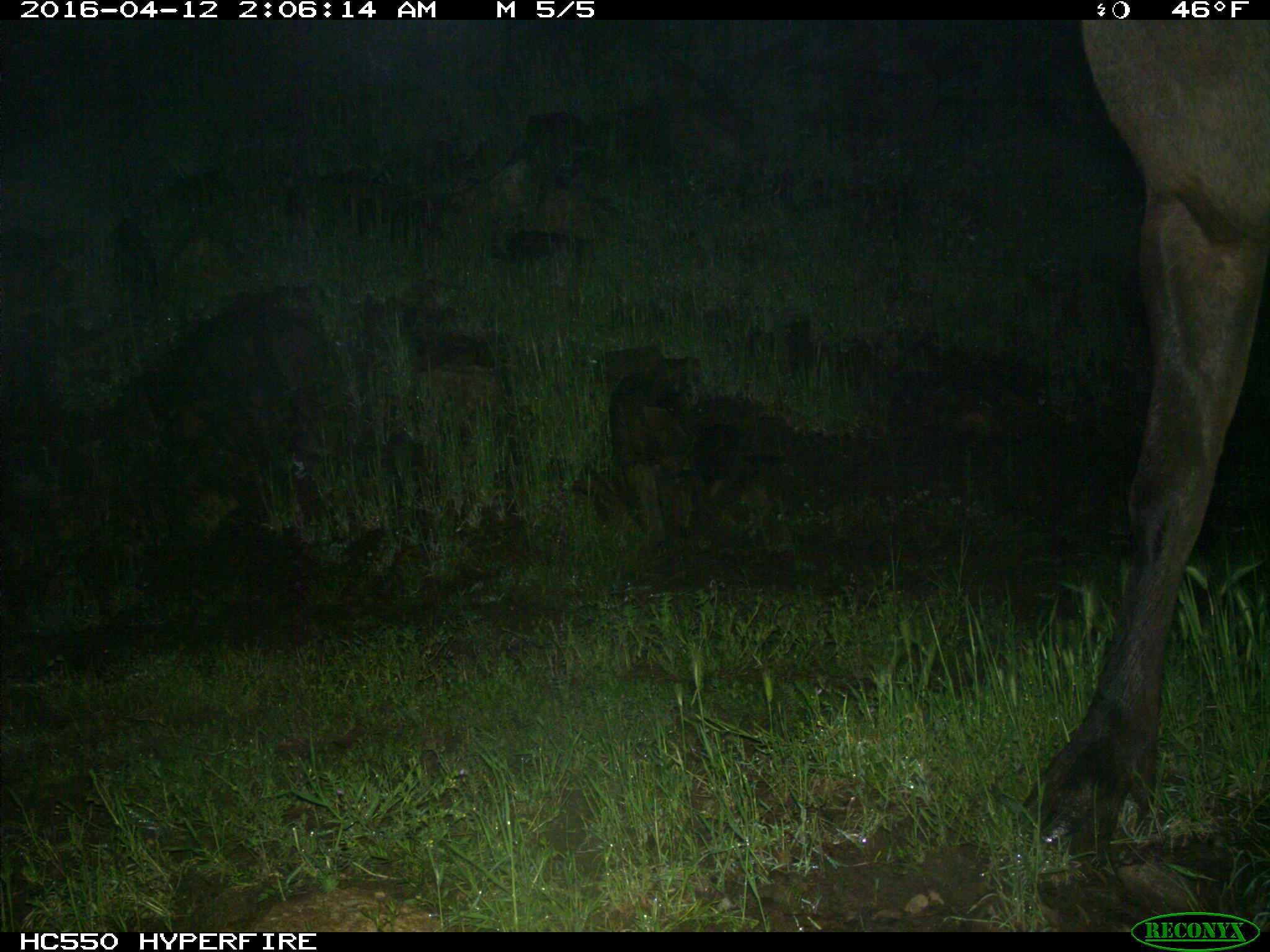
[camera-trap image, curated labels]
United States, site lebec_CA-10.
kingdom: Animalia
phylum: Chordata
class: Mammalia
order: Artiodactyla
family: Cervidae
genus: Cervus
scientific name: Cervus canadensis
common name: elk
Cervus canadensis (elk).